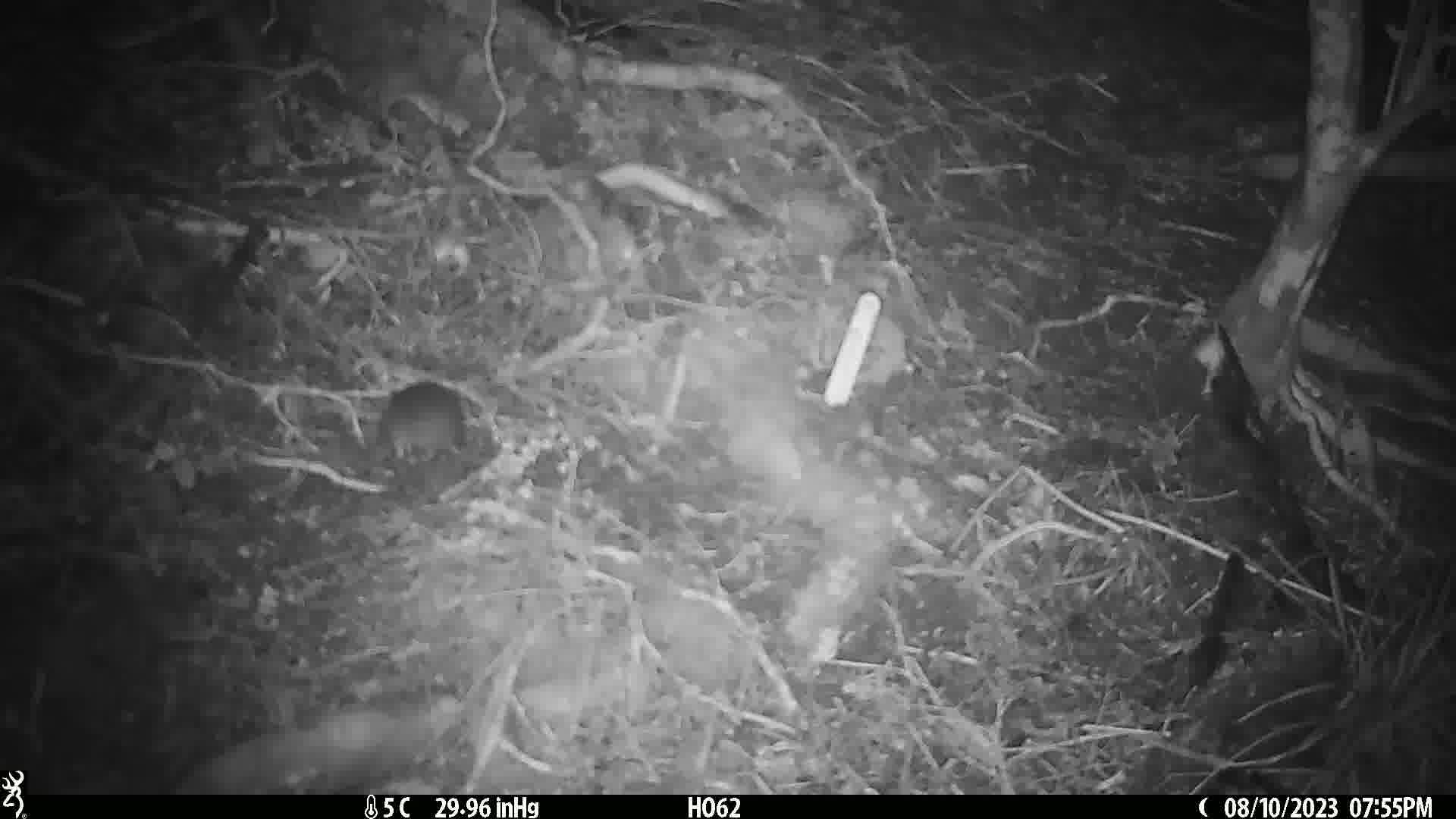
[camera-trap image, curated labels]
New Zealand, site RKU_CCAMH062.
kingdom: Animalia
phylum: Chordata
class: Mammalia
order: Rodentia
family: Muridae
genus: Rattus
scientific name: Rattus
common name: rat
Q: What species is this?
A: Rat (Rattus).